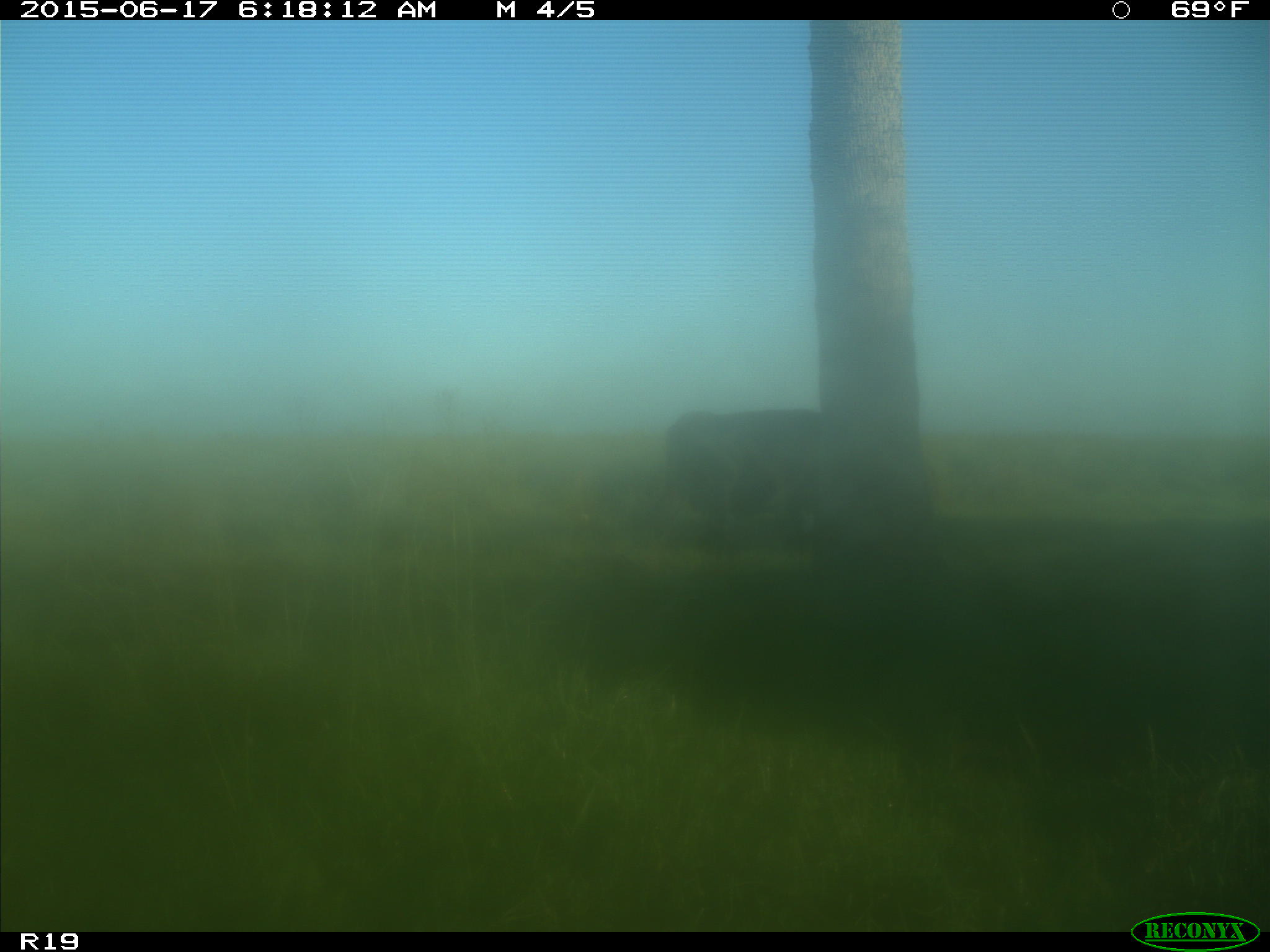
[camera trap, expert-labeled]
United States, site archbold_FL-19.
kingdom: Animalia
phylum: Chordata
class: Mammalia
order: Artiodactyla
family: Bovidae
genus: Bos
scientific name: Bos taurus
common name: domestic cow